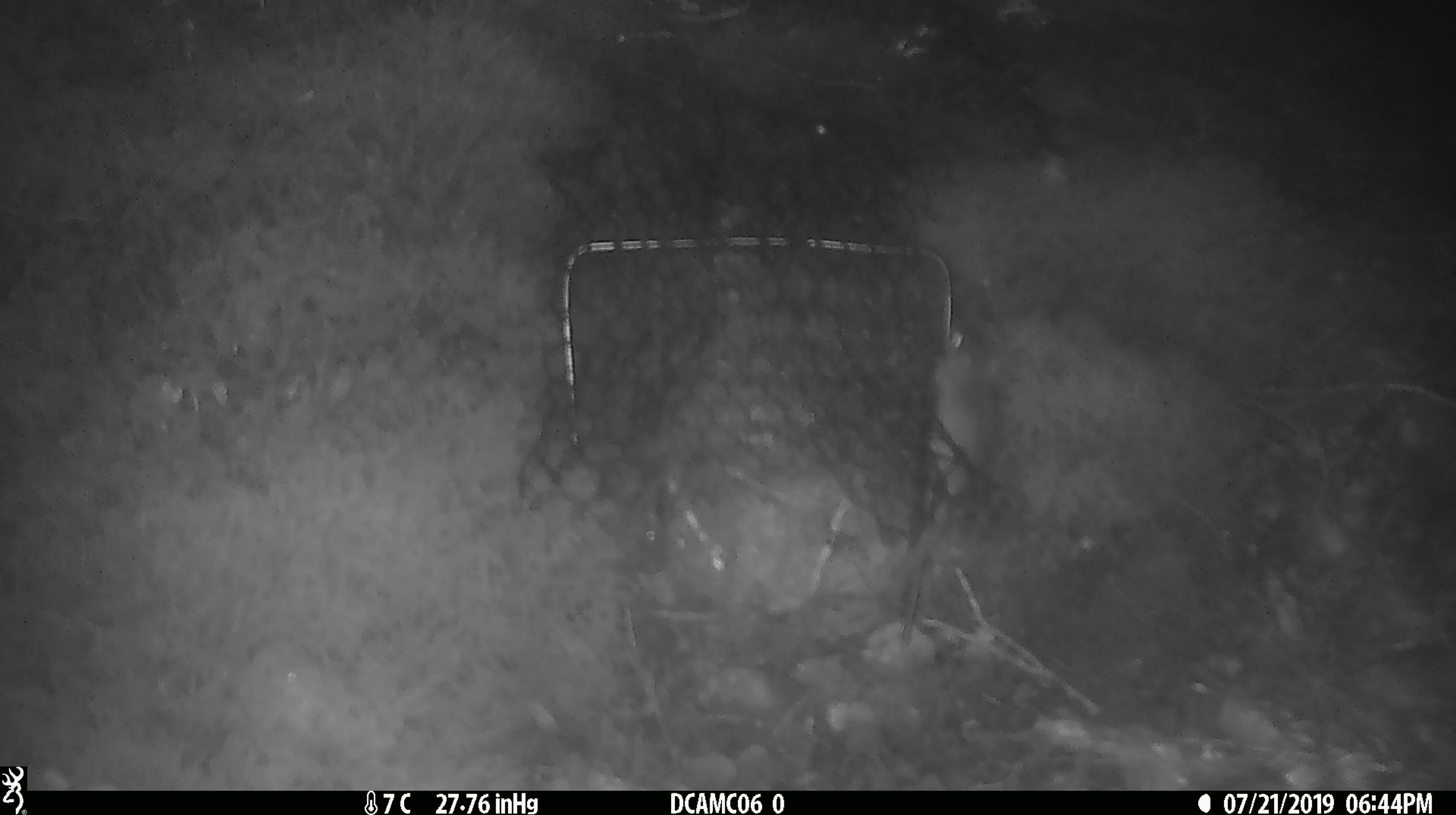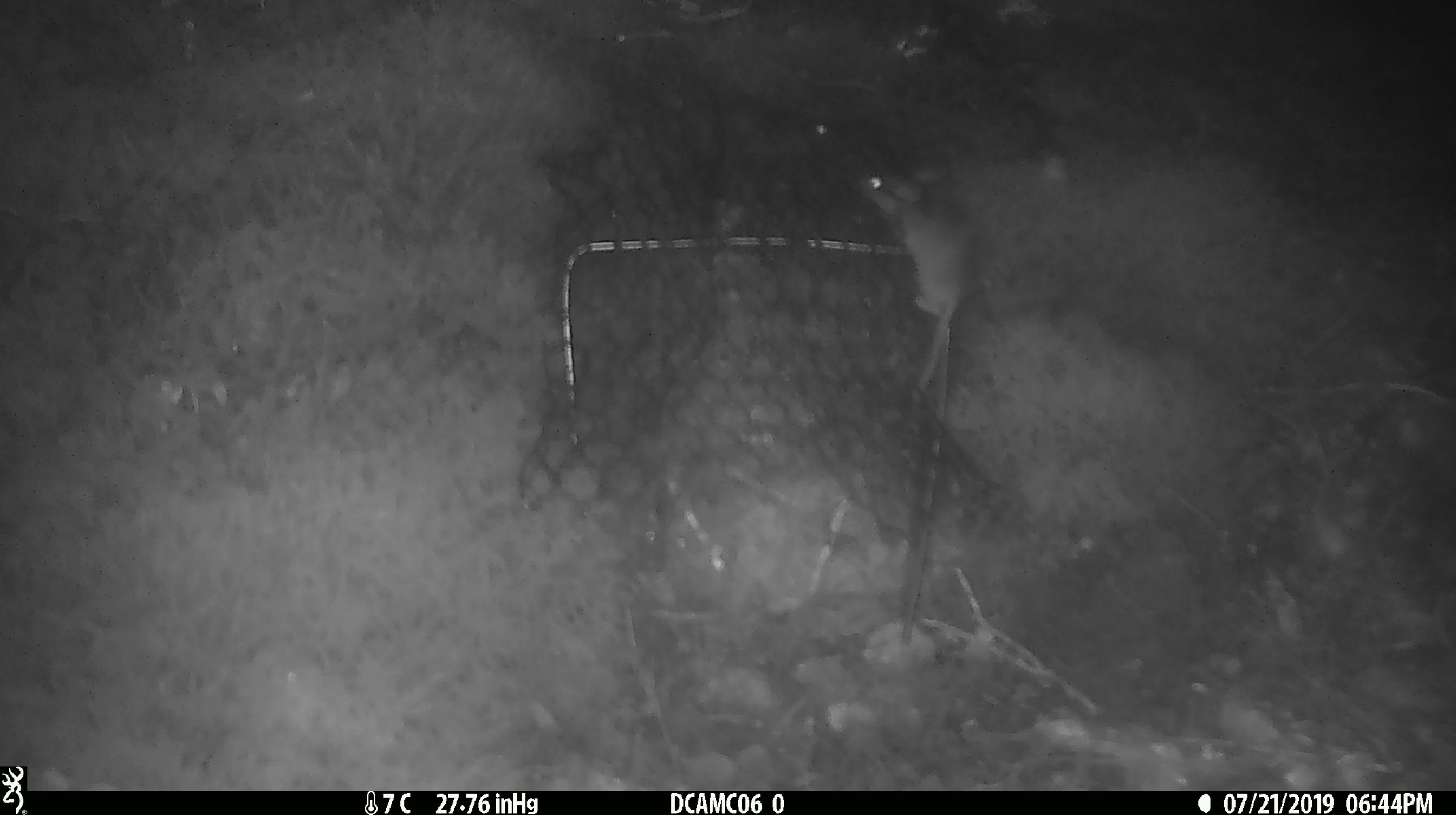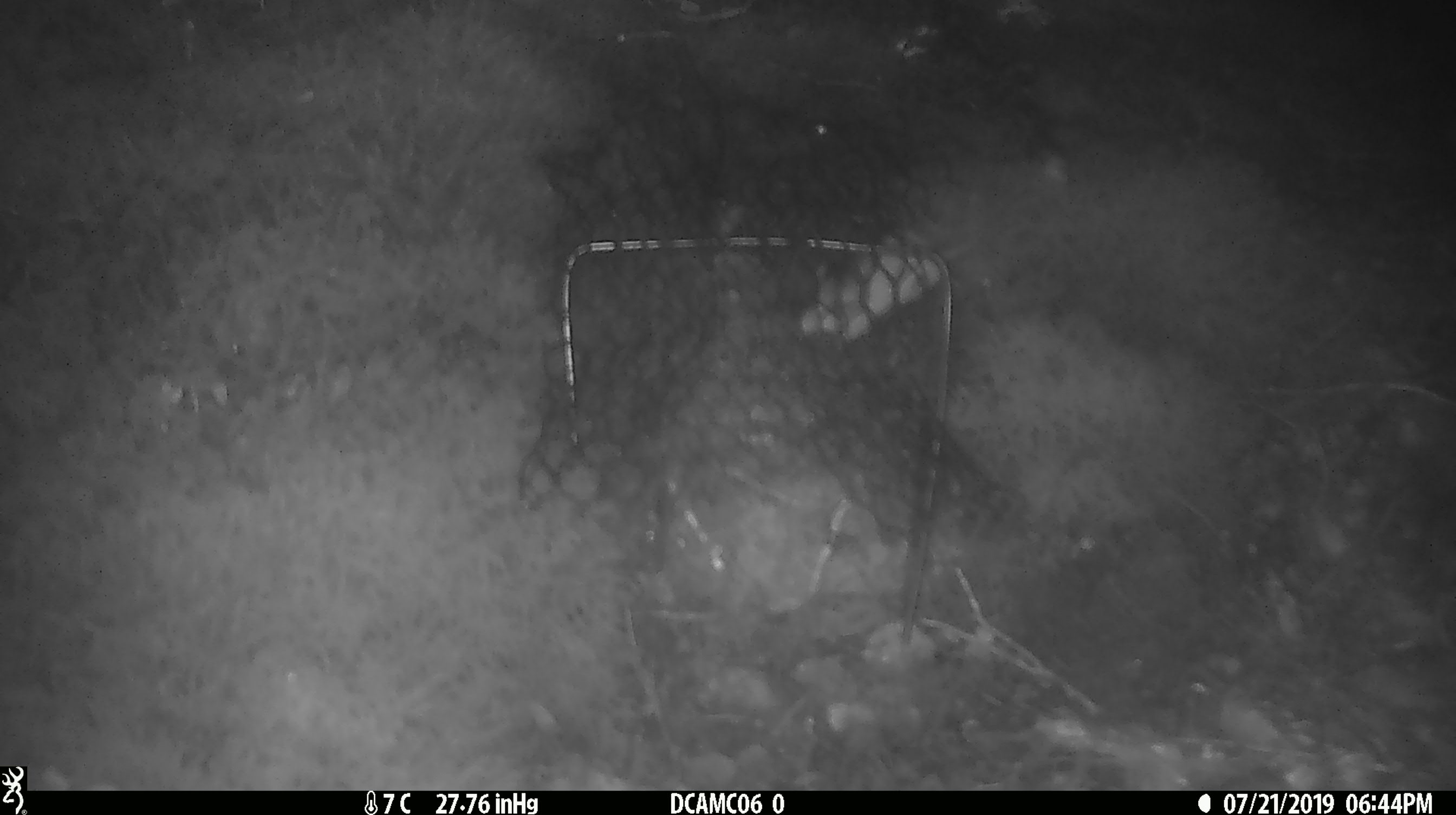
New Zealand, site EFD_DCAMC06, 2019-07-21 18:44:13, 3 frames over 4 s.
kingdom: Animalia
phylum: Chordata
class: Mammalia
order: Rodentia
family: Muridae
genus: Mus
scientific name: Mus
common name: mouse